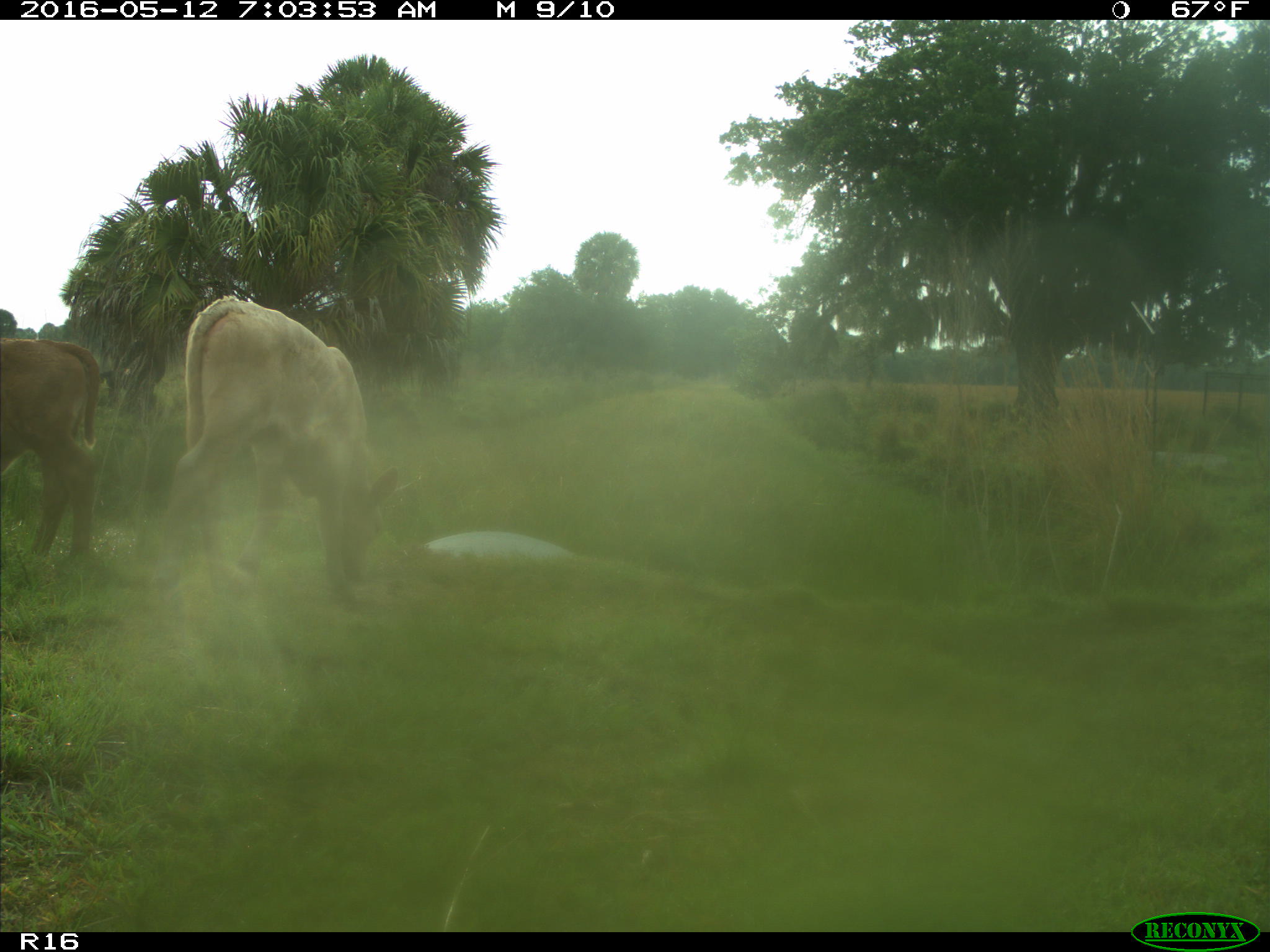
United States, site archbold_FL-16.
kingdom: Animalia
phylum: Chordata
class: Mammalia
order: Artiodactyla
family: Bovidae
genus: Bos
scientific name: Bos taurus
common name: domestic cow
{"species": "Bos taurus (domestic cow)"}